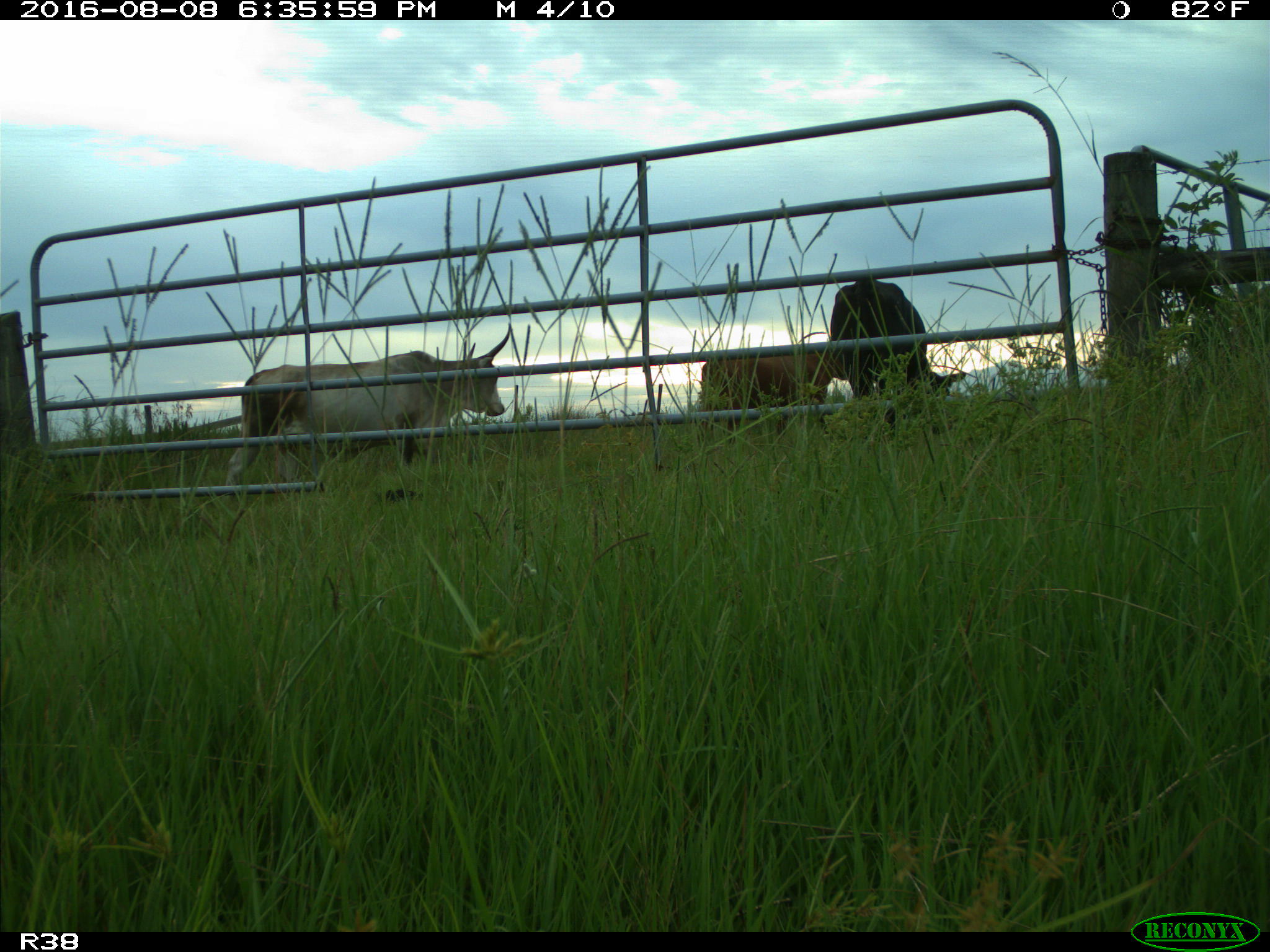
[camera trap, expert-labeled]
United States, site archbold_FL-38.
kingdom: Animalia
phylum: Chordata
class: Mammalia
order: Artiodactyla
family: Bovidae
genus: Bos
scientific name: Bos taurus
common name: domestic cow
Bos taurus (domestic cow).